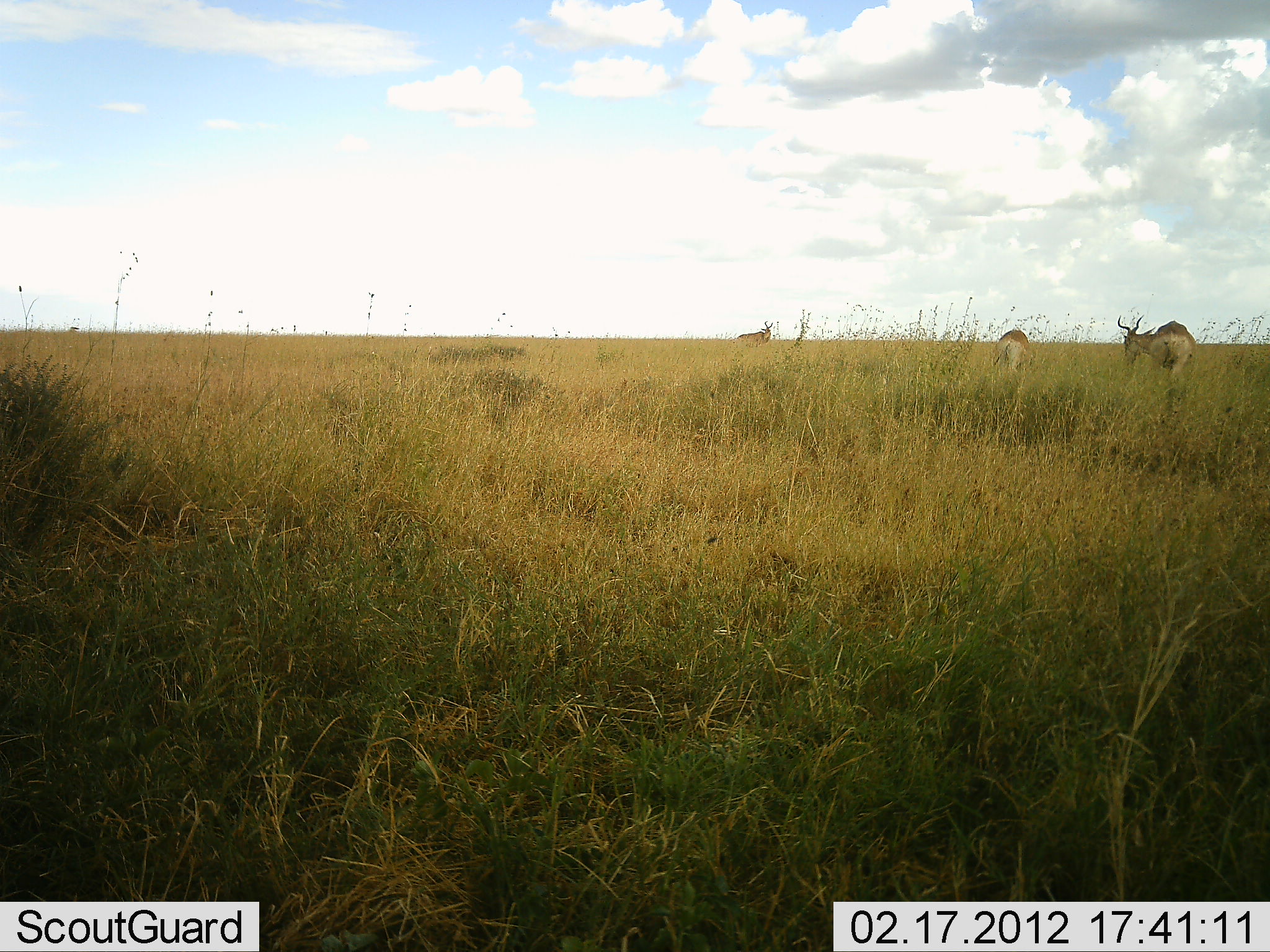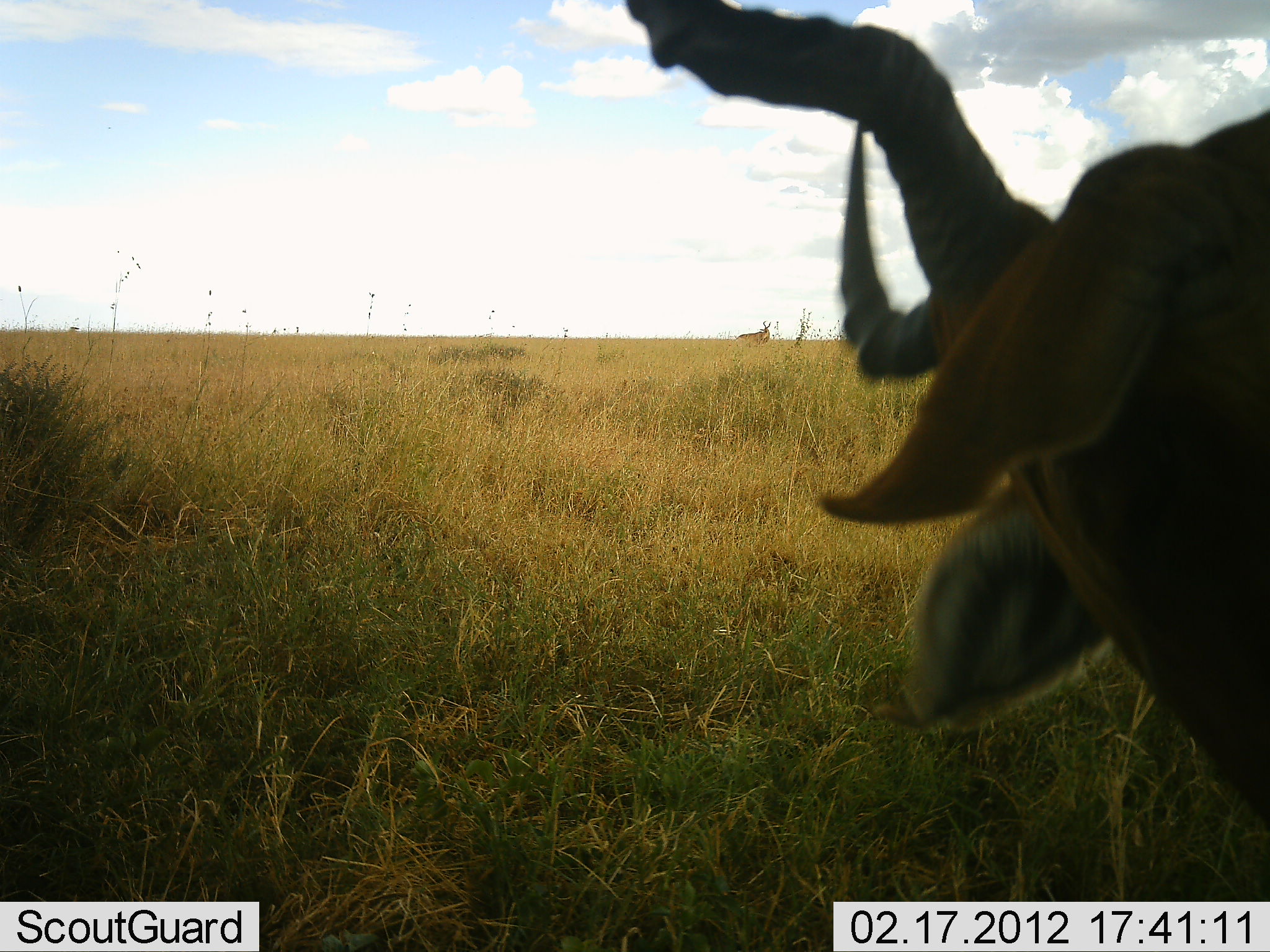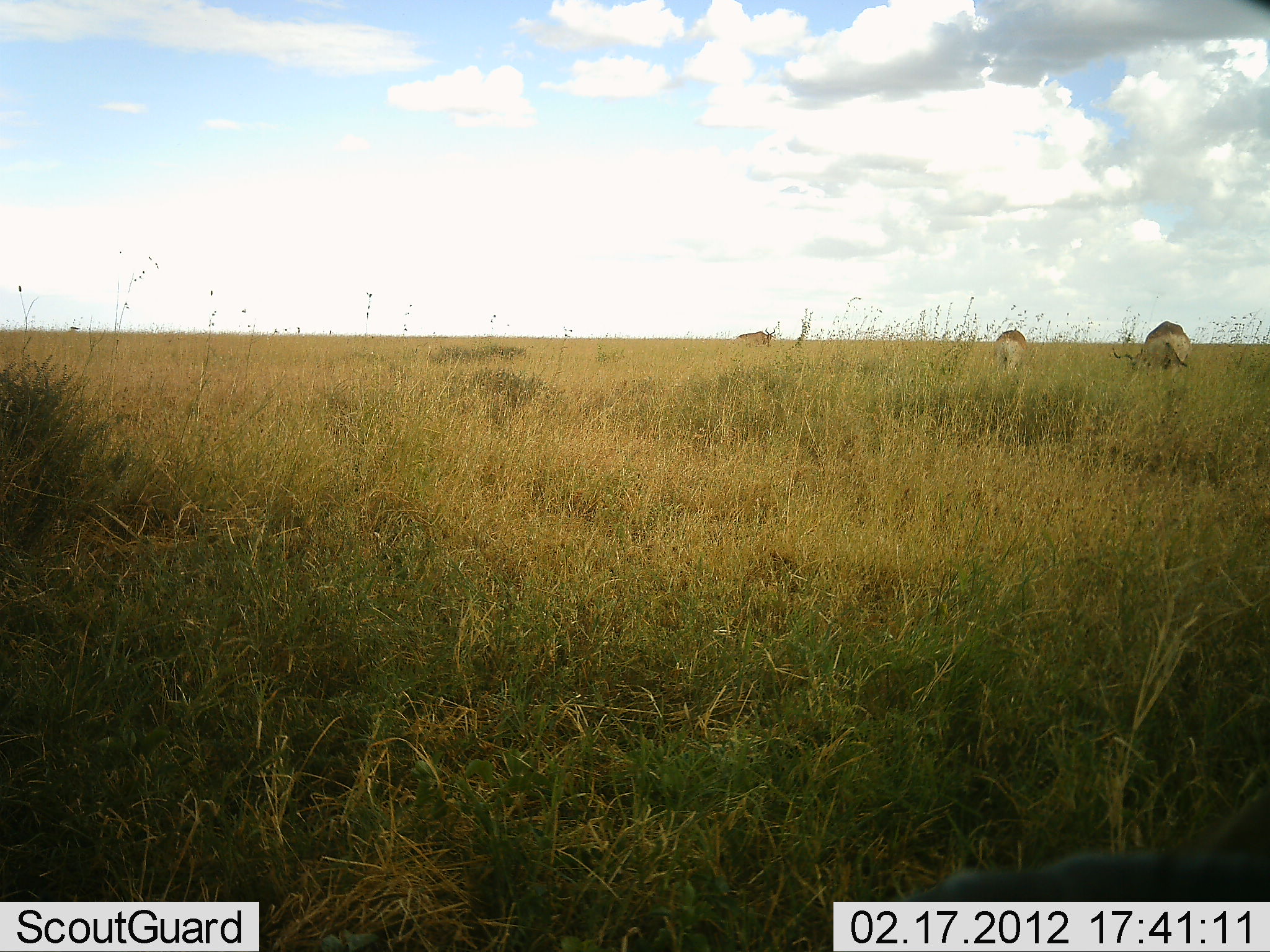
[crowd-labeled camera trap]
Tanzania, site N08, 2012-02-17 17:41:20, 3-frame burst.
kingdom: Animalia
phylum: Chordata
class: Mammalia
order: Artiodactyla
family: Bovidae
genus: Alcelaphus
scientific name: Alcelaphus buselaphus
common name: hartebeest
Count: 4.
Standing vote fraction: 87%.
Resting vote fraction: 13%.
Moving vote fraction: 20%.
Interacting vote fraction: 0%.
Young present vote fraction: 0%.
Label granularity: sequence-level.